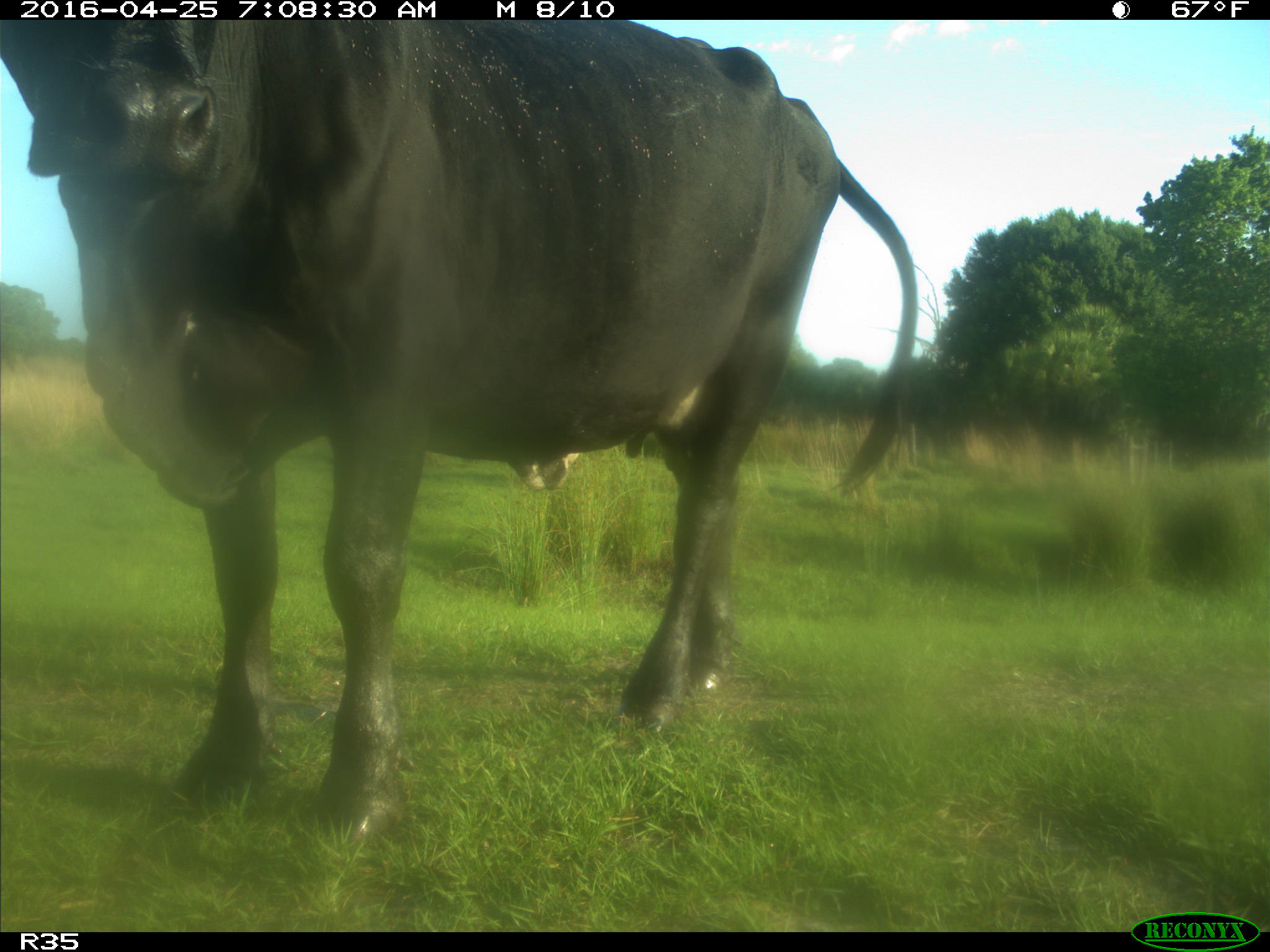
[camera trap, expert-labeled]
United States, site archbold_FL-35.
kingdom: Animalia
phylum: Chordata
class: Mammalia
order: Artiodactyla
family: Bovidae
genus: Bos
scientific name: Bos taurus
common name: domestic cow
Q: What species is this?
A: Bos taurus (domestic cow).